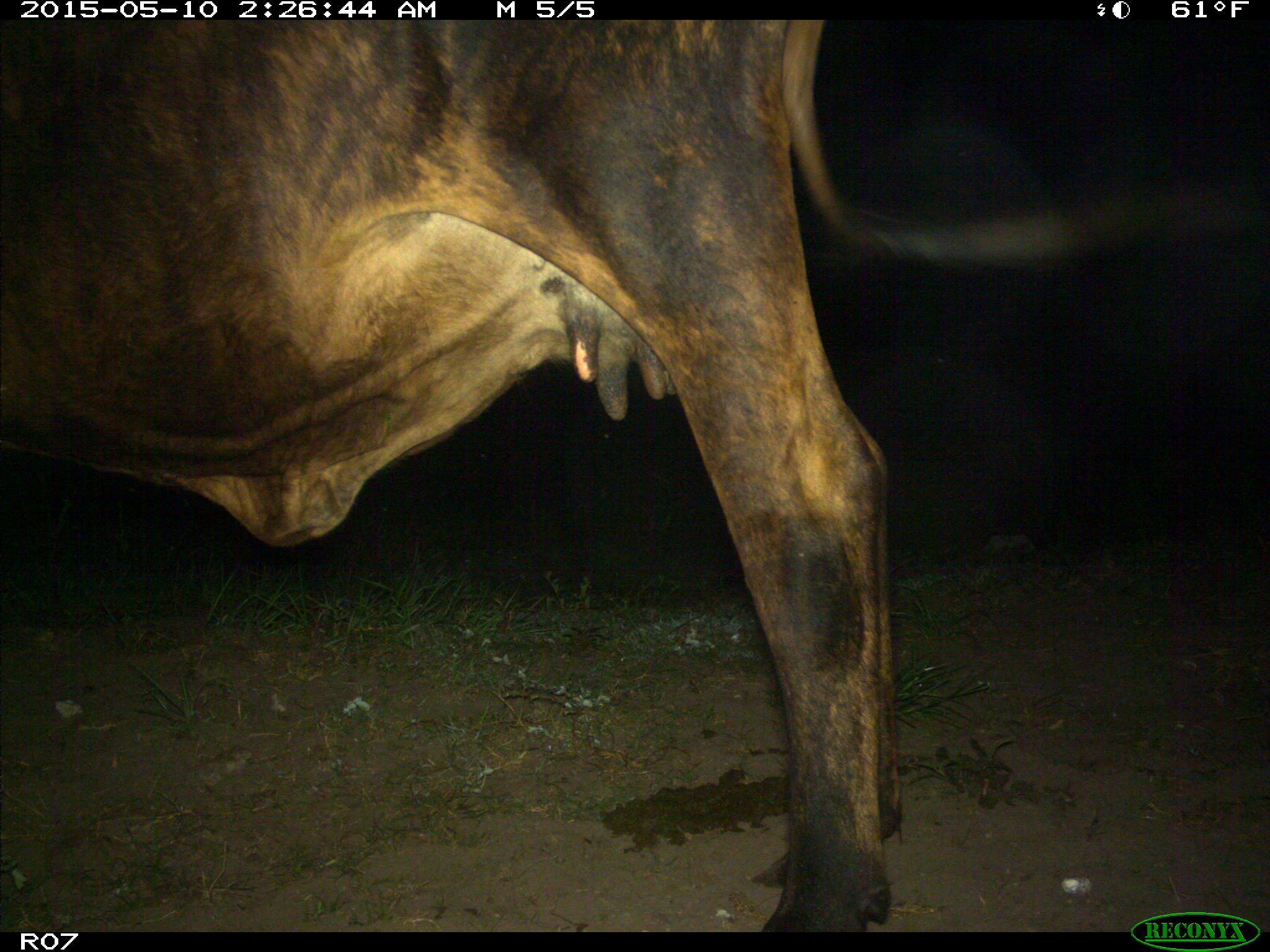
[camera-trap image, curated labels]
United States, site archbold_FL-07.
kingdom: Animalia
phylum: Chordata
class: Mammalia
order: Artiodactyla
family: Bovidae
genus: Bos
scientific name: Bos taurus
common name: domestic cow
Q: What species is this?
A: Bos taurus (domestic cow).